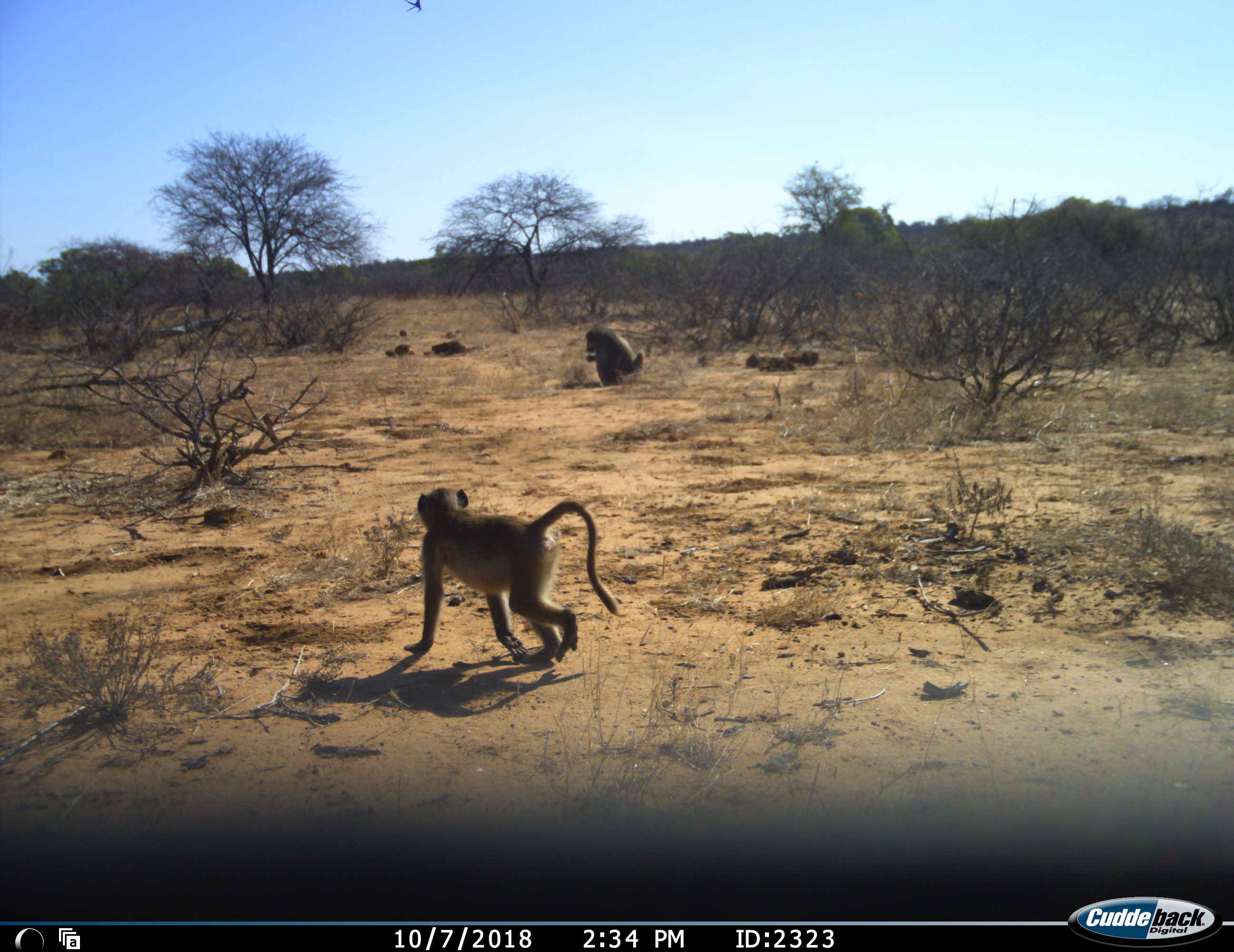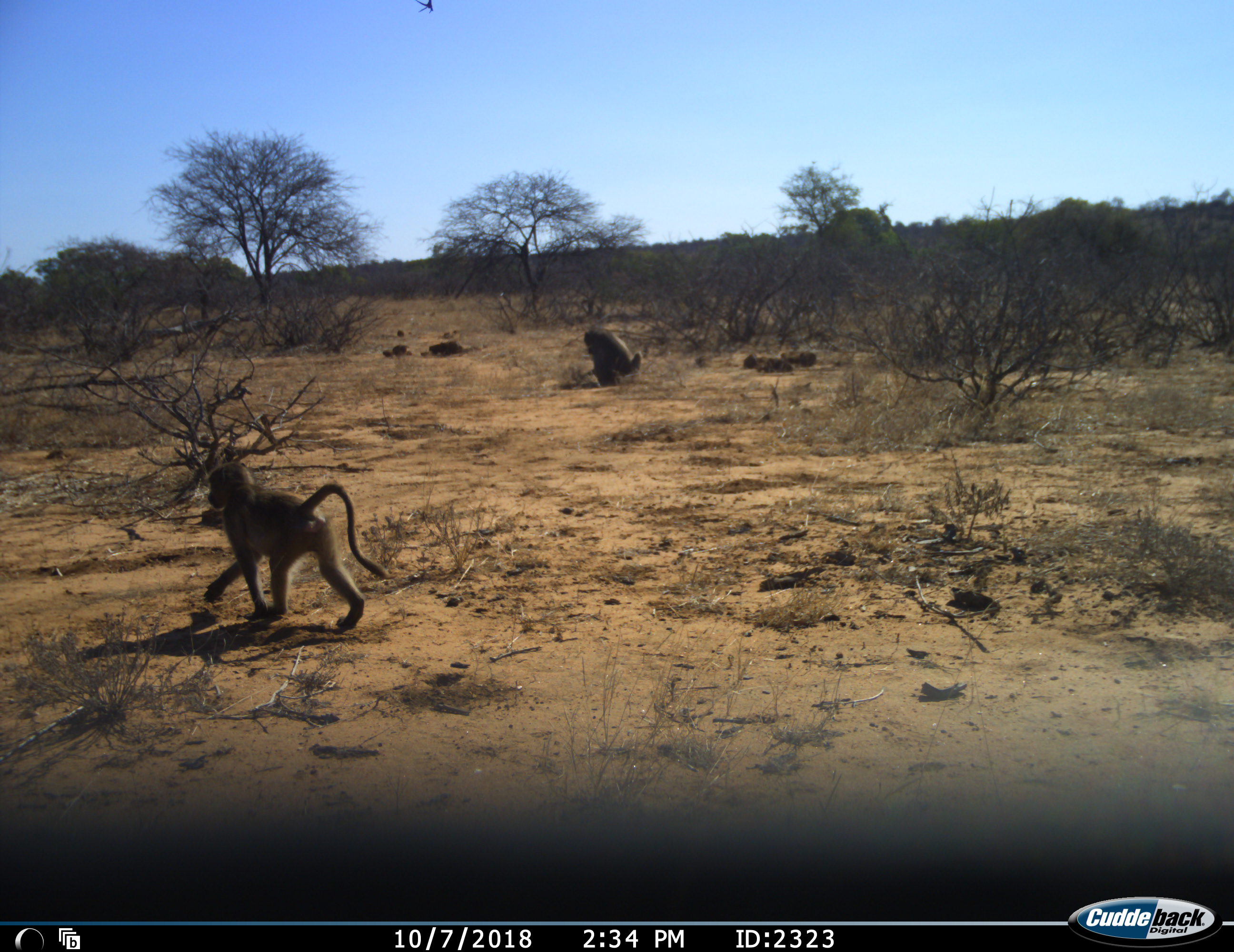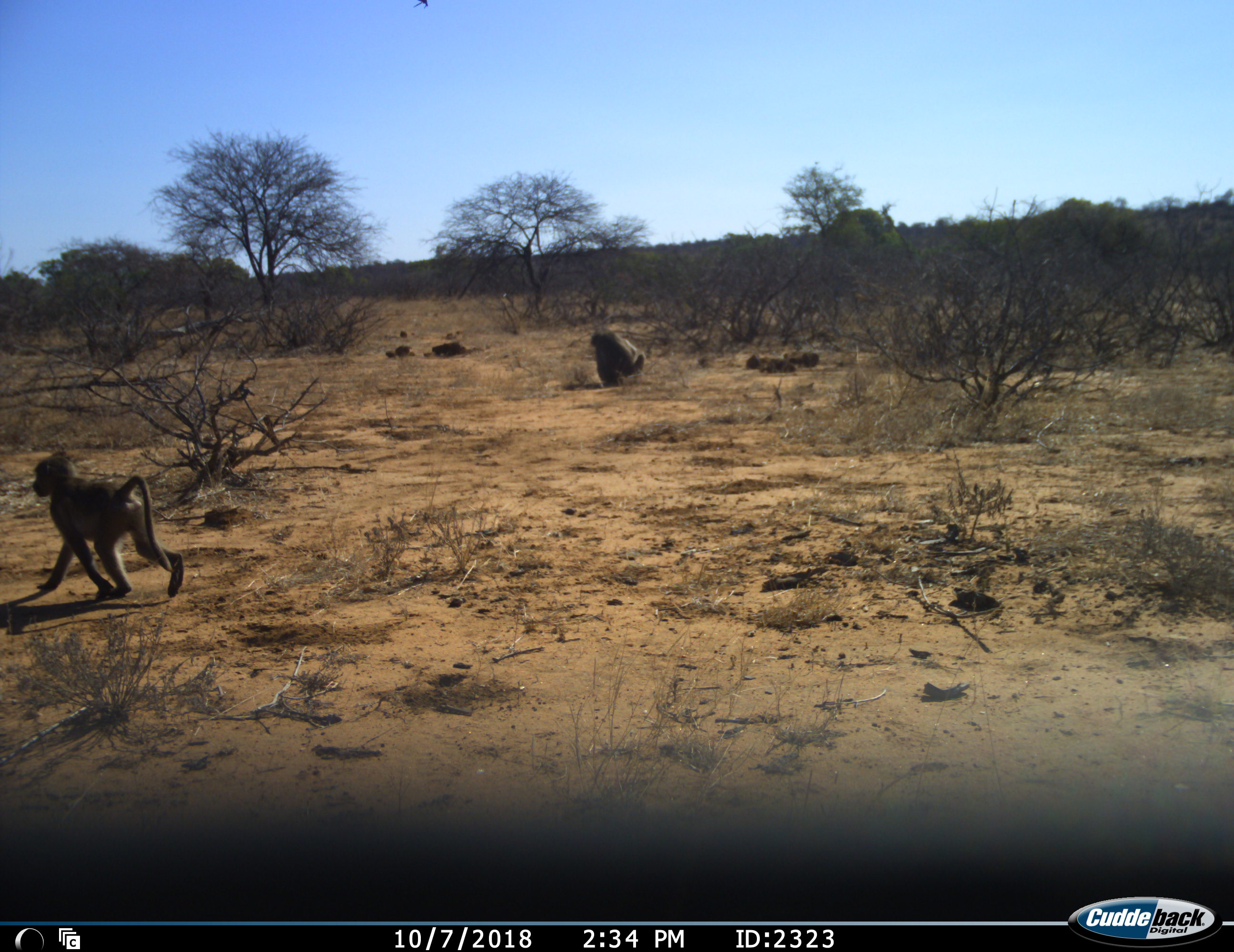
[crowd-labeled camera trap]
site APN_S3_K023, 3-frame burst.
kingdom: Animalia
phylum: Chordata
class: Mammalia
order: Primates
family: Cercopithecidae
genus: Papio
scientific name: Papio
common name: baboon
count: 2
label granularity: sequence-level